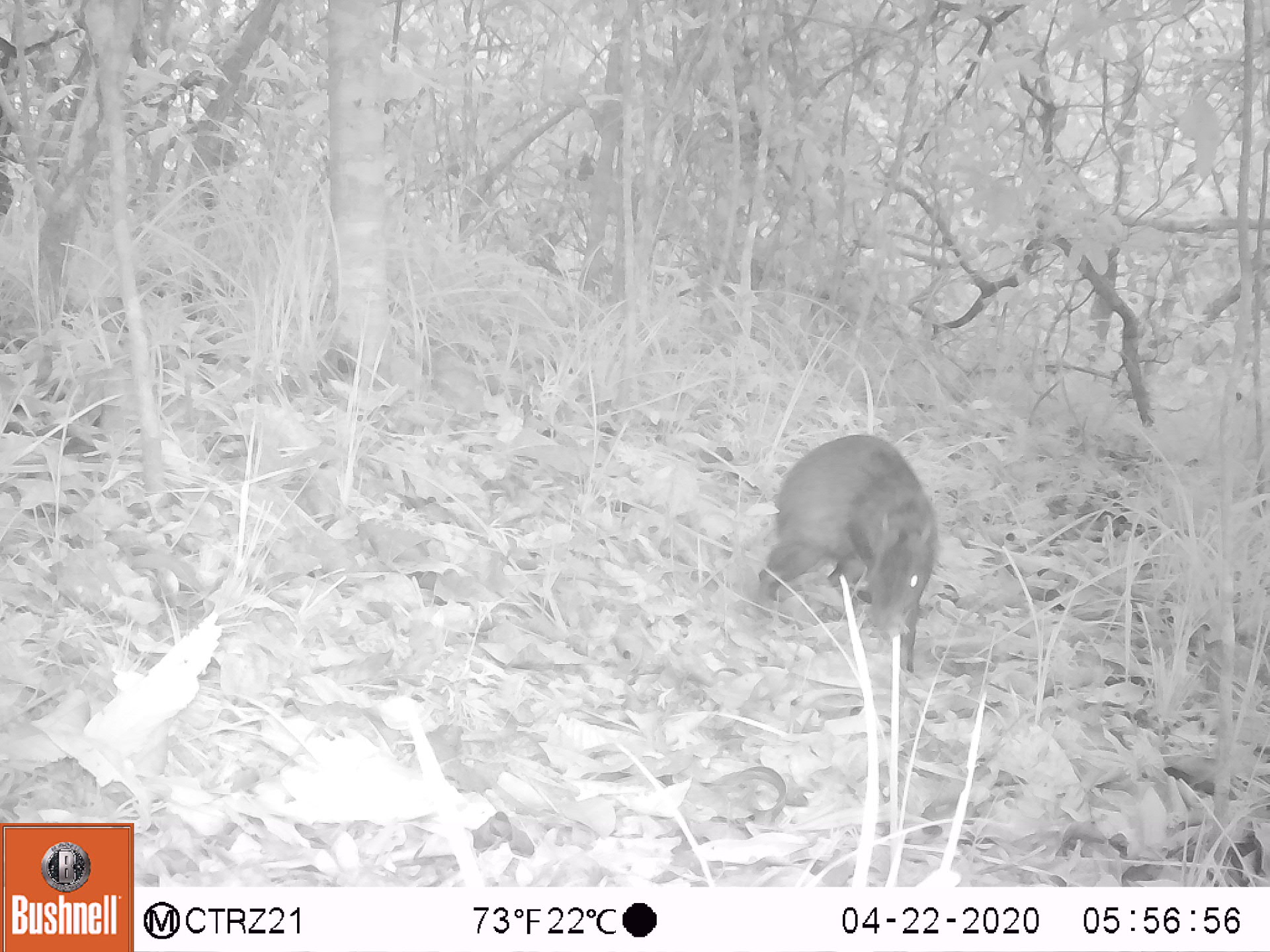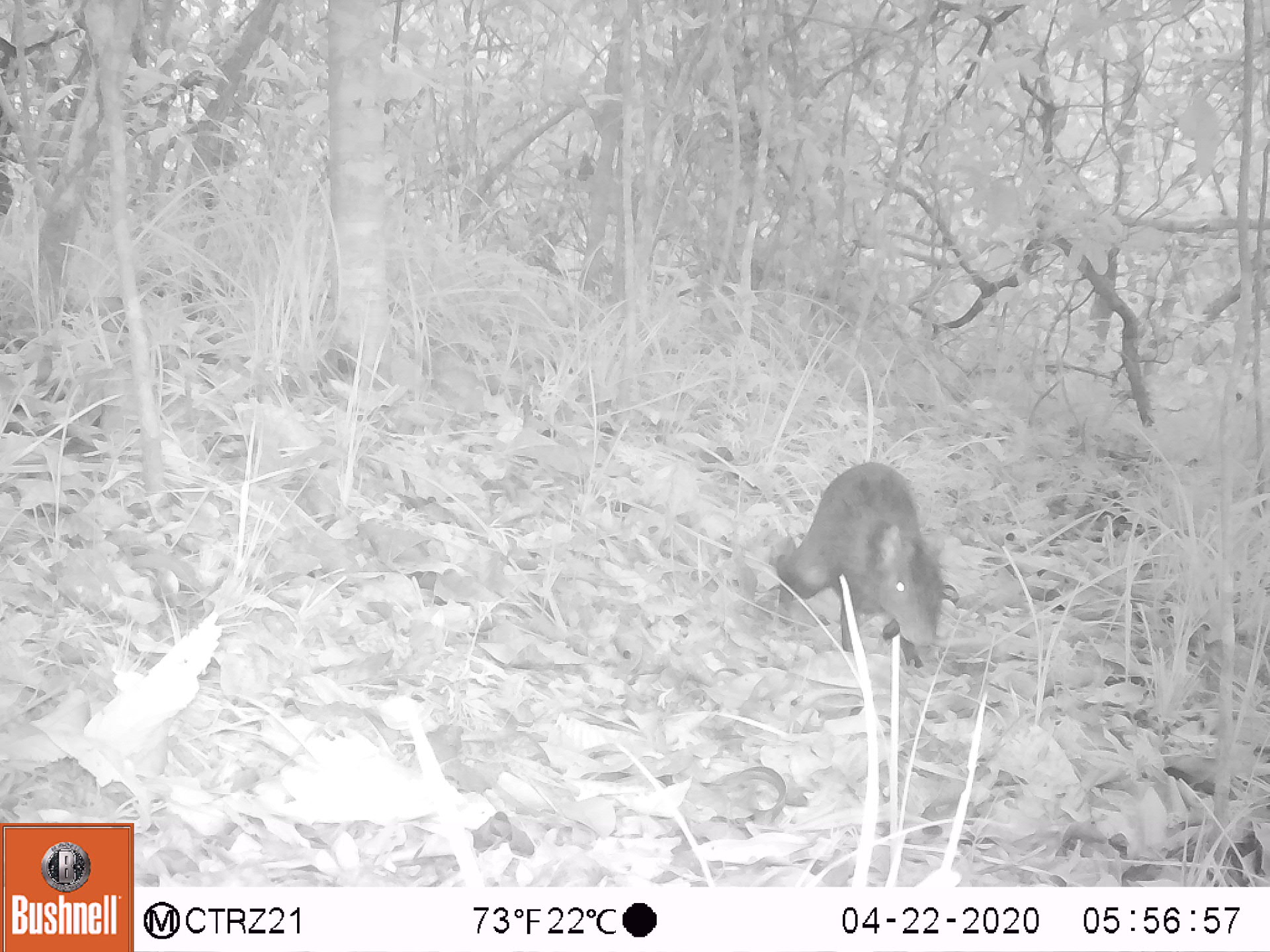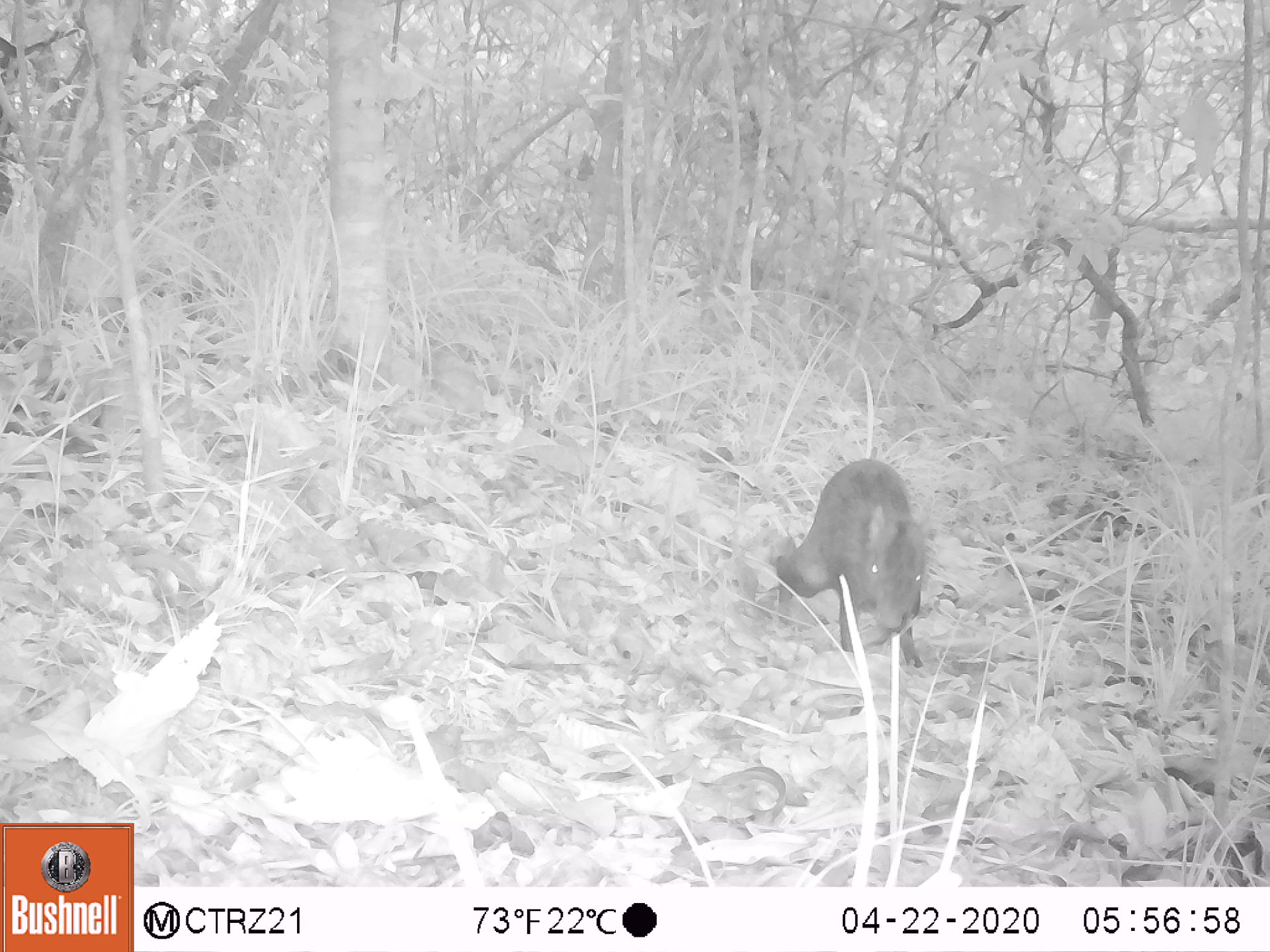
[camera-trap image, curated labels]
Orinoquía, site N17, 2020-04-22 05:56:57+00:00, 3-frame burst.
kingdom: Animalia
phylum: Chordata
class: Mammalia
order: Rodentia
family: Dasyproctidae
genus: Dasyprocta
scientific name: Dasyprocta fuliginosa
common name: black agouti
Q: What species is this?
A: Black agouti (Dasyprocta fuliginosa).